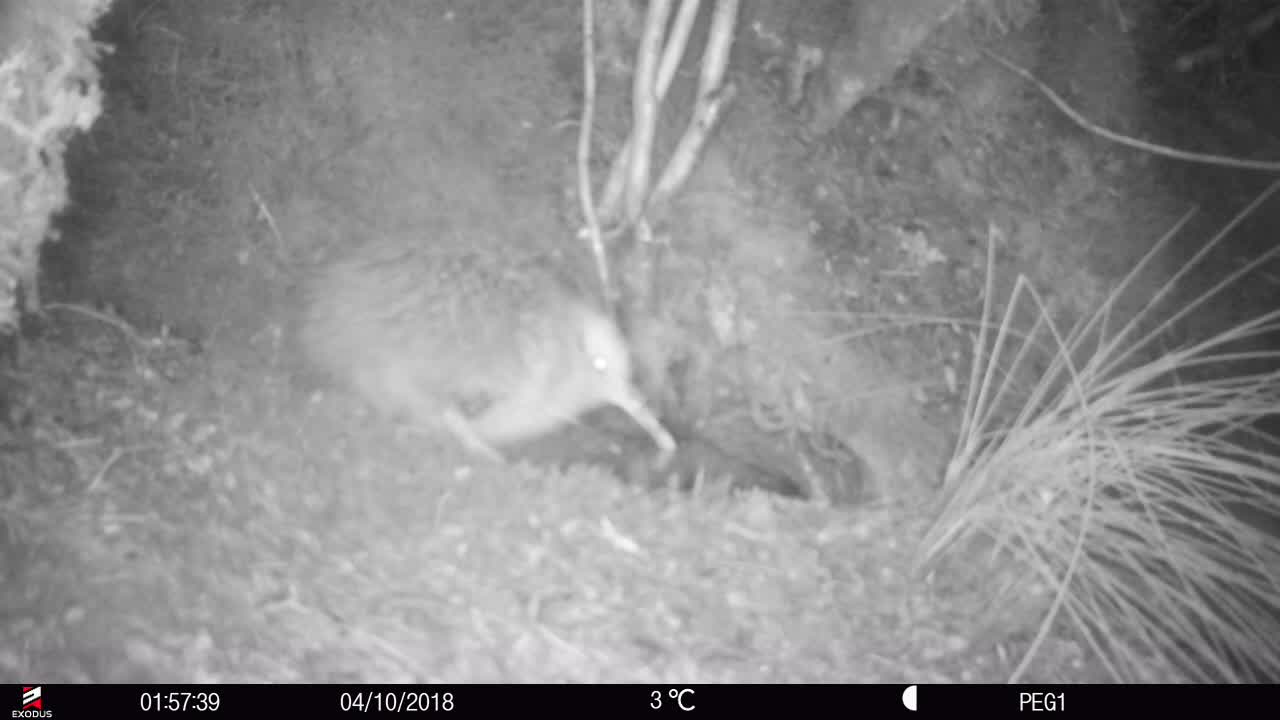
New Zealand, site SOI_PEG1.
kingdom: Animalia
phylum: Chordata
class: Aves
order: Apterygiformes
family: Apterygidae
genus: Apteryx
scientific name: Apteryx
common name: kiwi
Kiwi (Apteryx).